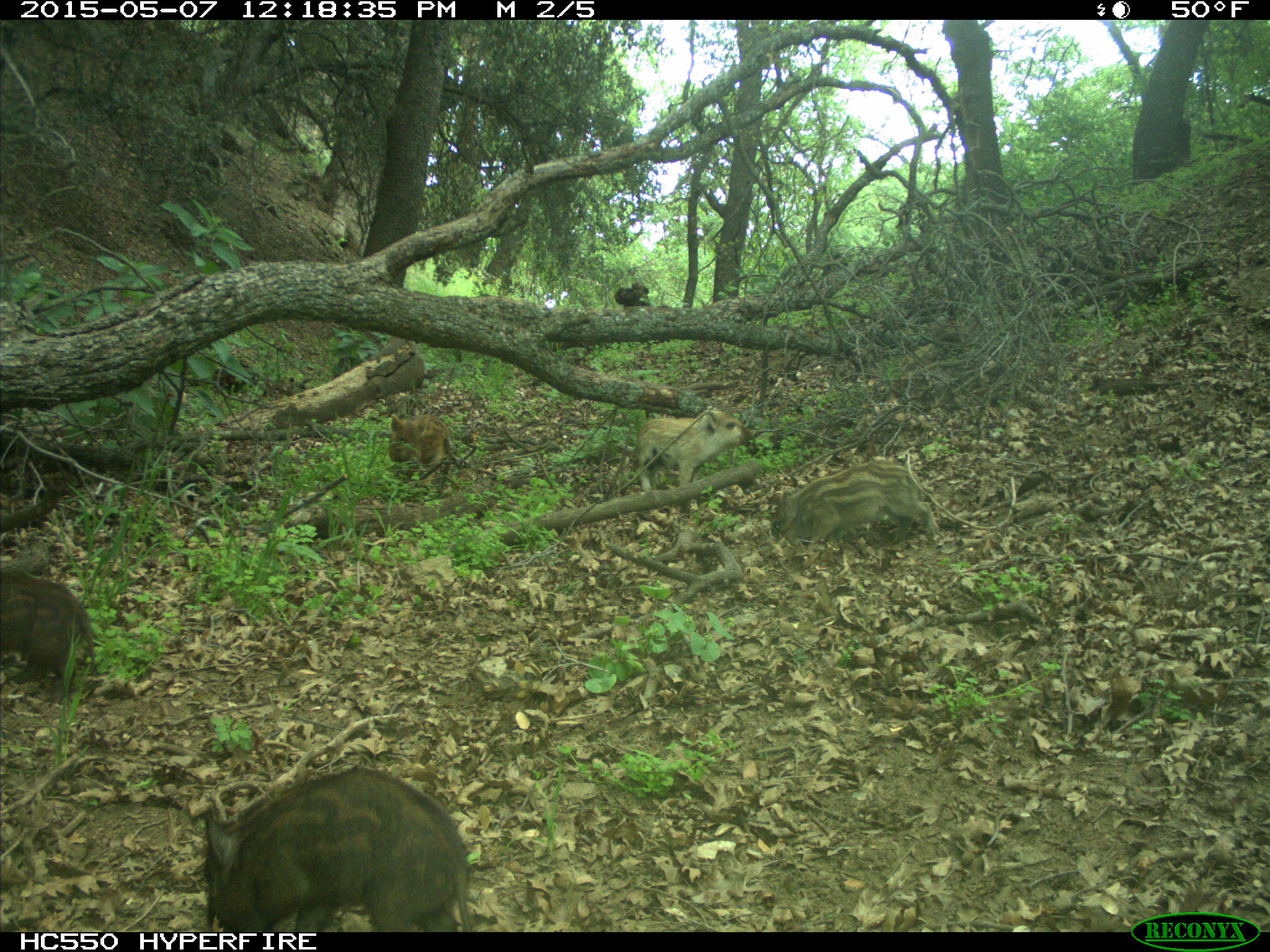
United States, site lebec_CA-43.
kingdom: Animalia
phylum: Chordata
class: Mammalia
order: Artiodactyla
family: Suidae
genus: Sus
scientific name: Sus scrofa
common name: wild boar